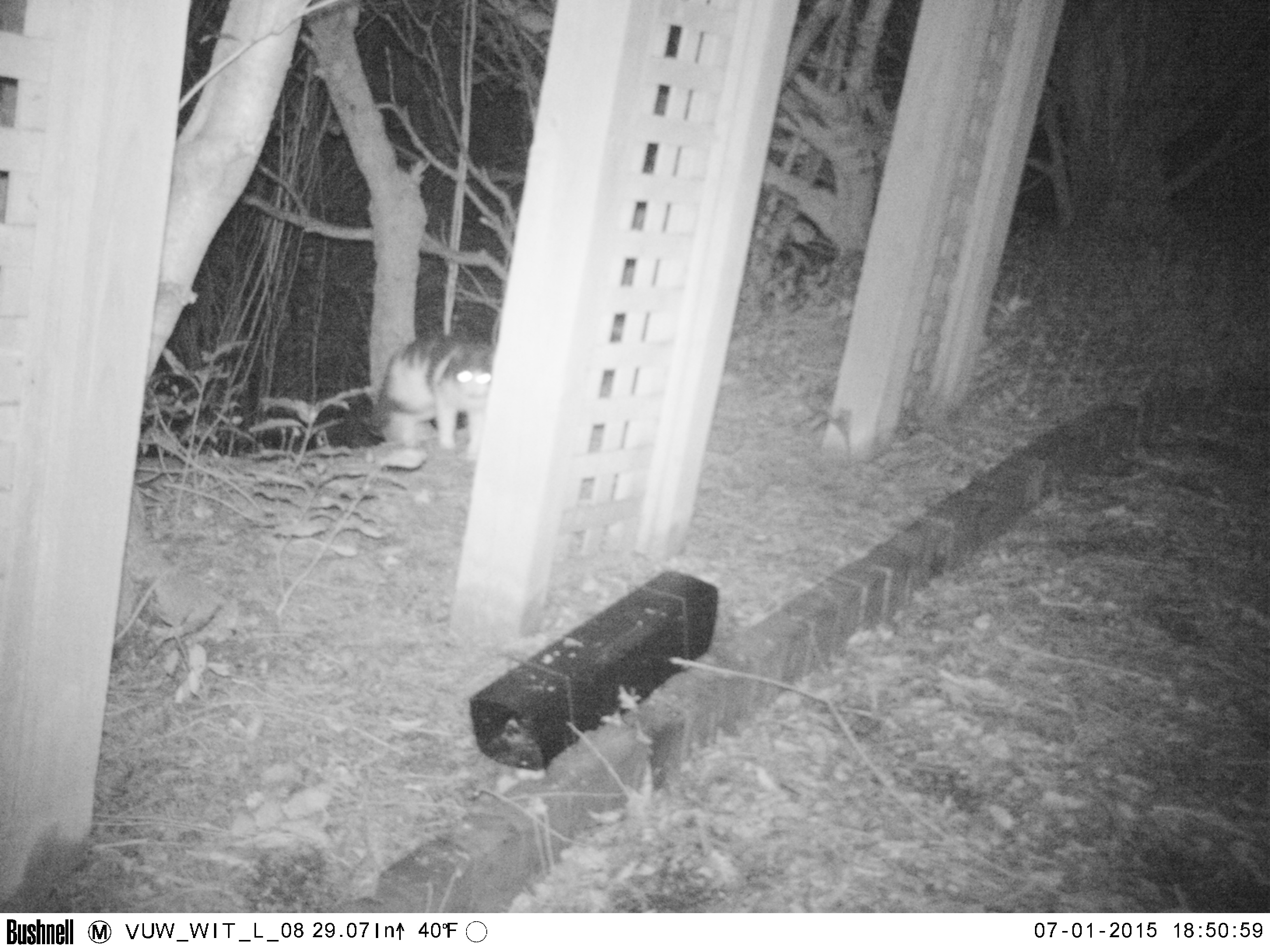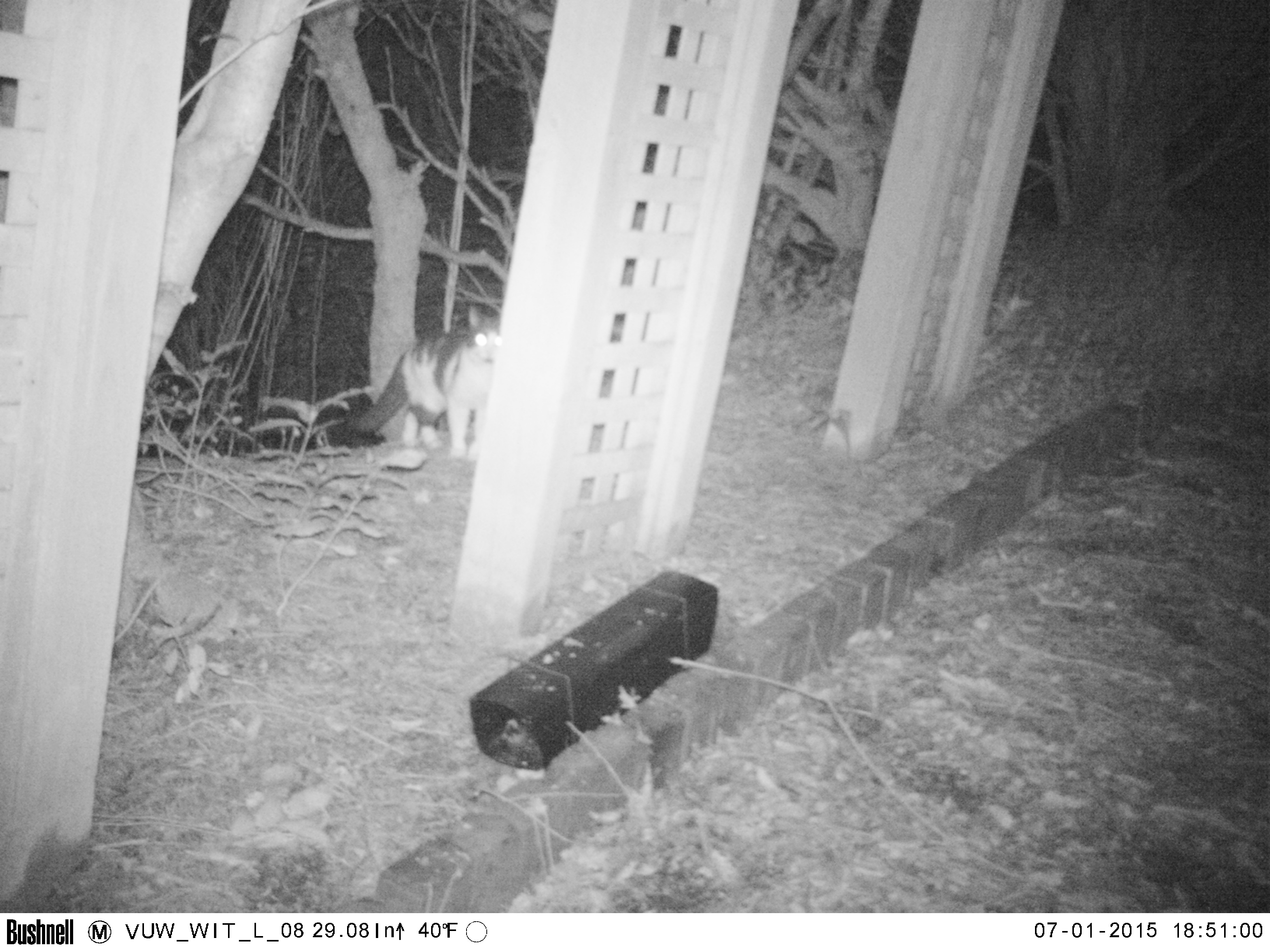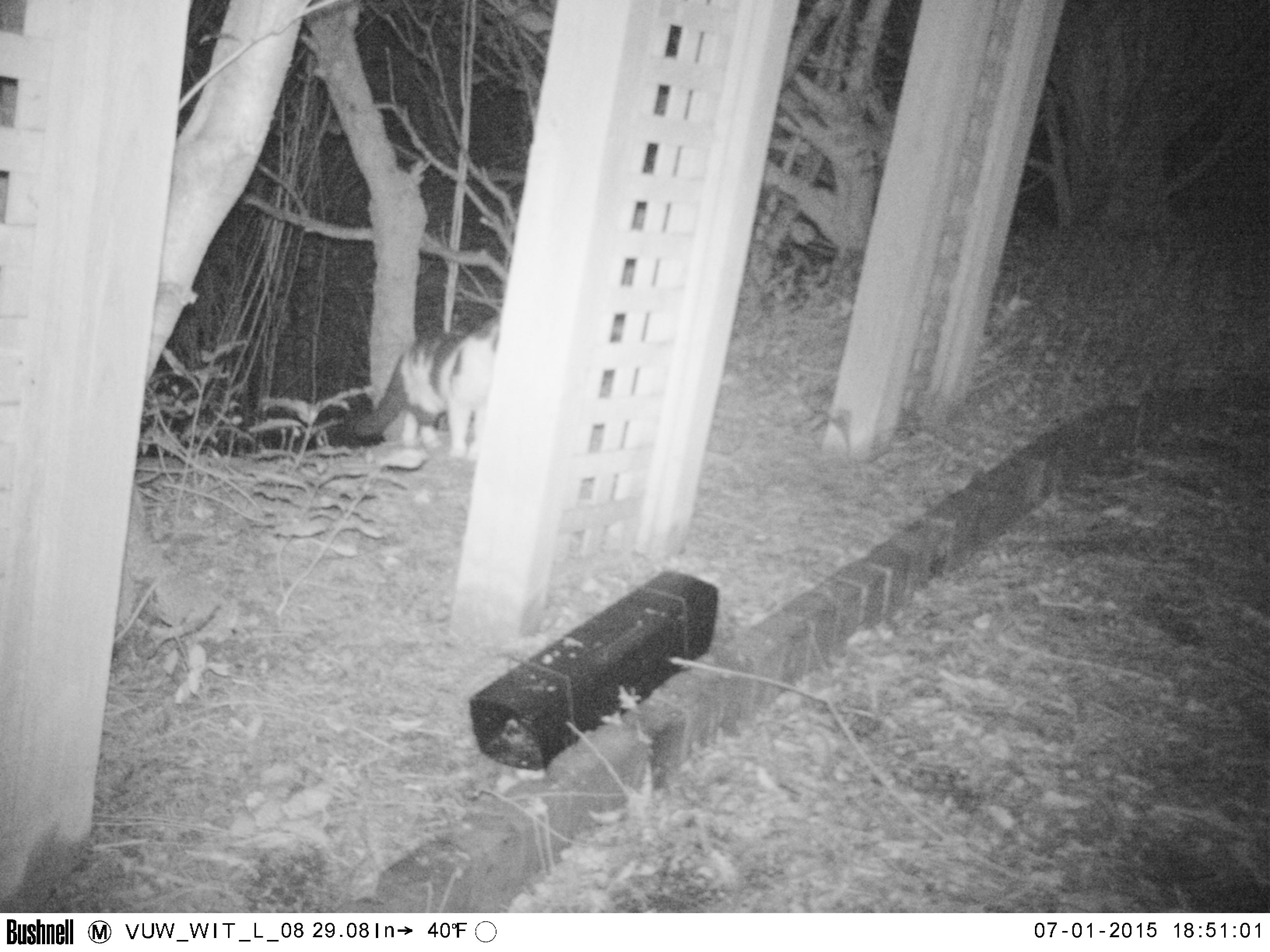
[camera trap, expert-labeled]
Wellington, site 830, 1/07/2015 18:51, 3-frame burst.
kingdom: Animalia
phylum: Chordata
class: Mammalia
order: Carnivora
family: Felidae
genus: Felis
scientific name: Felis catus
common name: cat